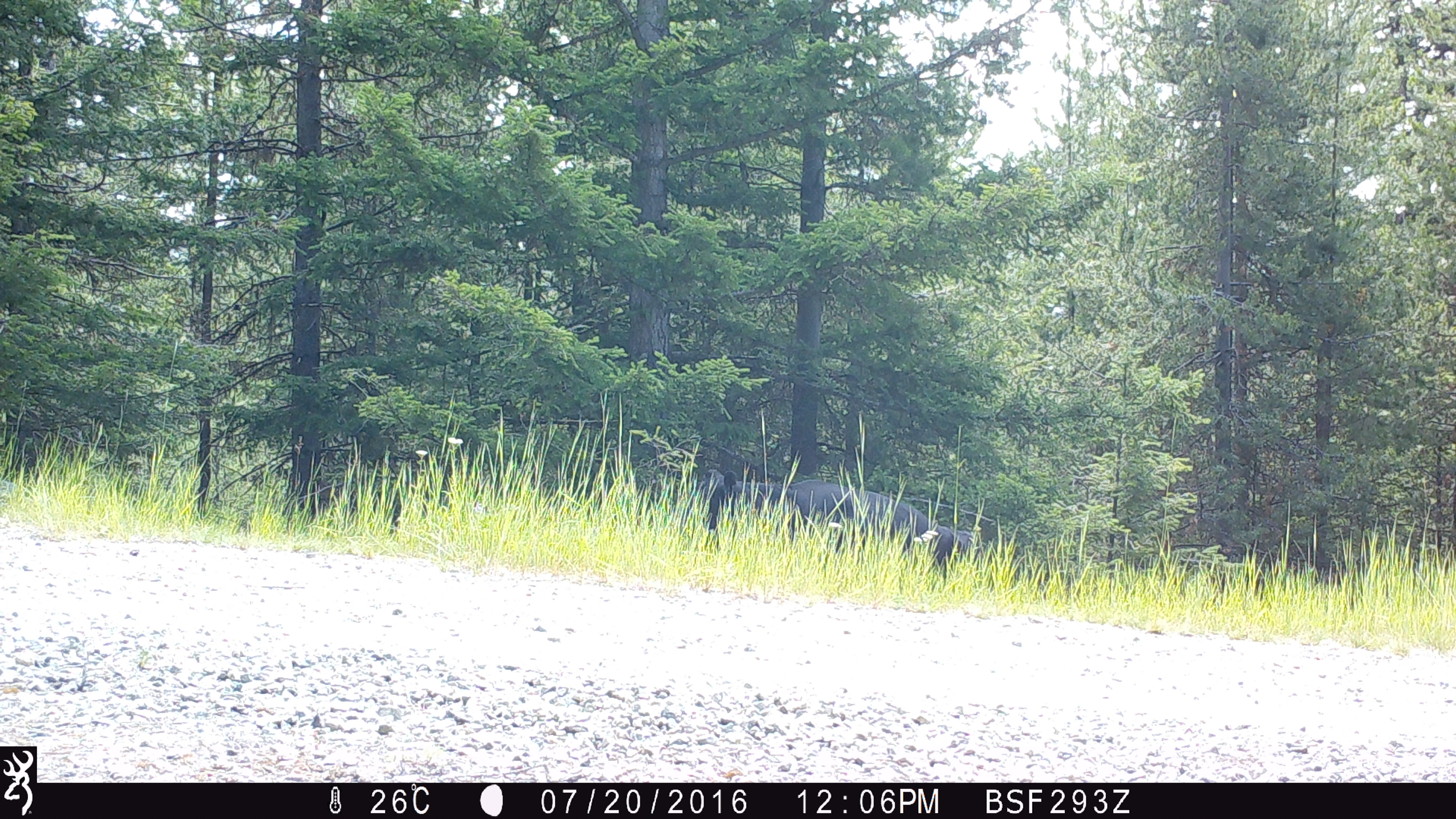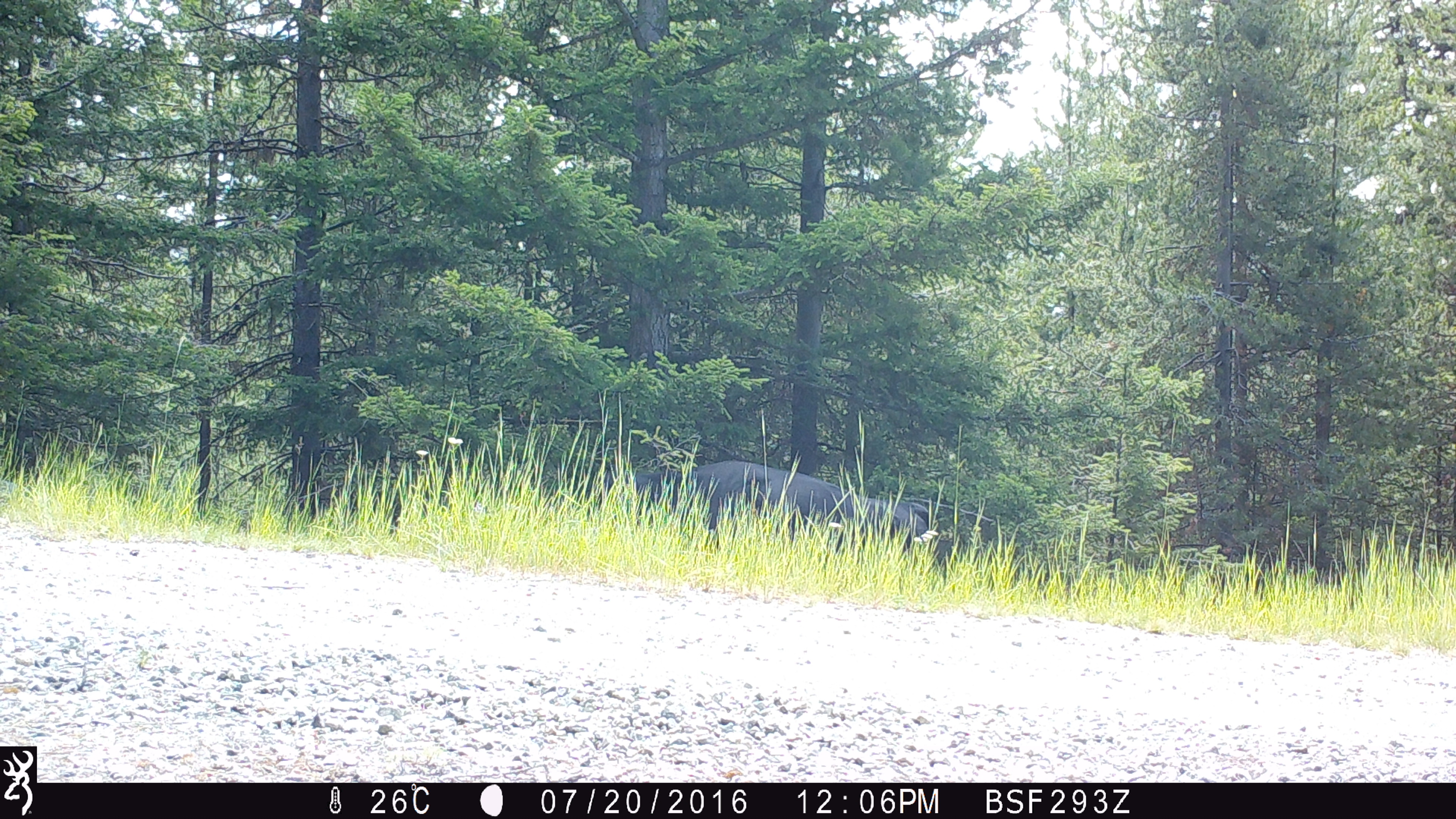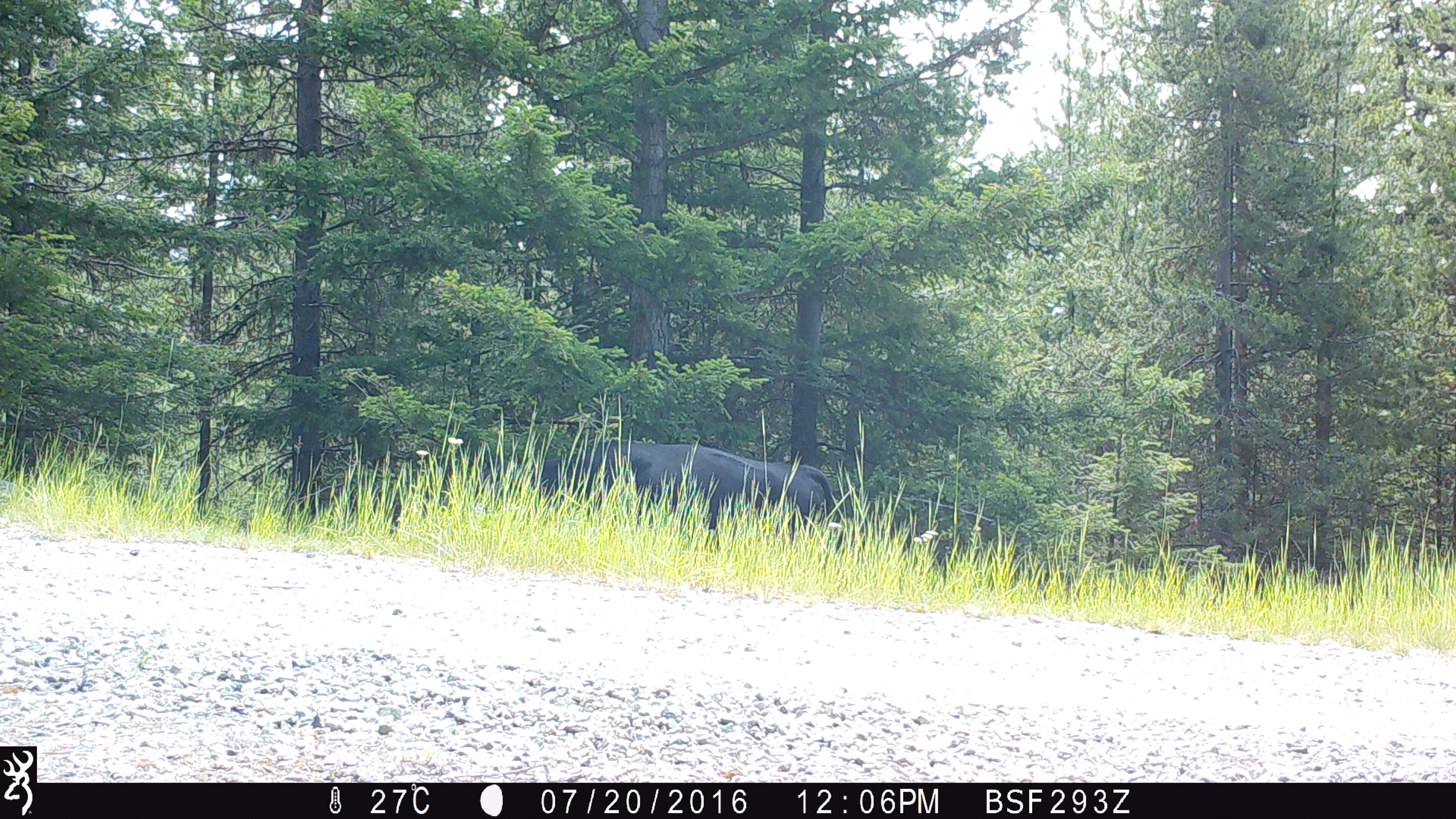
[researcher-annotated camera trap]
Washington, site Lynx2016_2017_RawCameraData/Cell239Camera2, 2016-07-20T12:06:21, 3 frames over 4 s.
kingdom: Animalia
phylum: Chordata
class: Mammalia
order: Artiodactyla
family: Bovidae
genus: Bos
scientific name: Bos taurus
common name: domestic cattle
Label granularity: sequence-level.